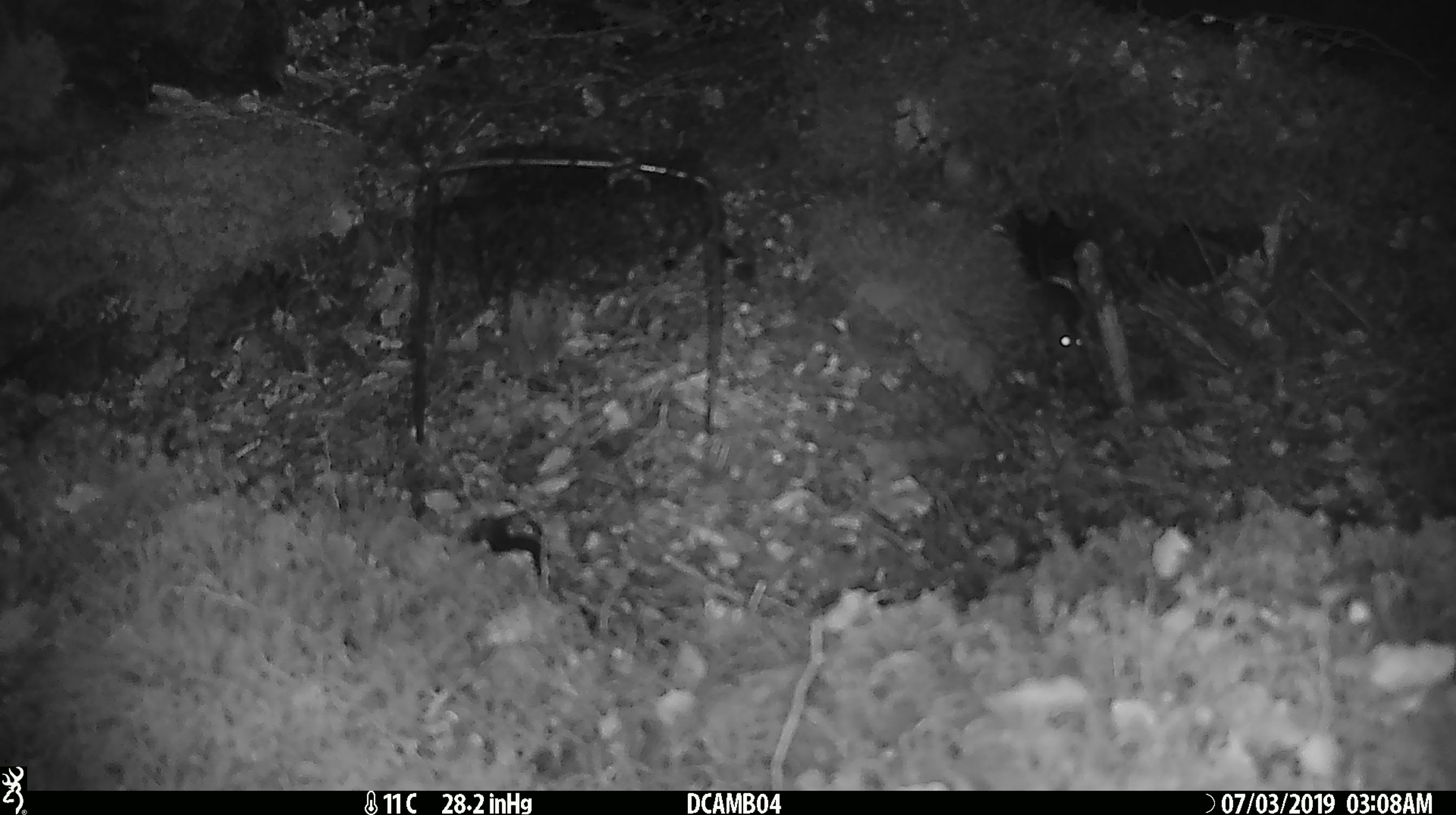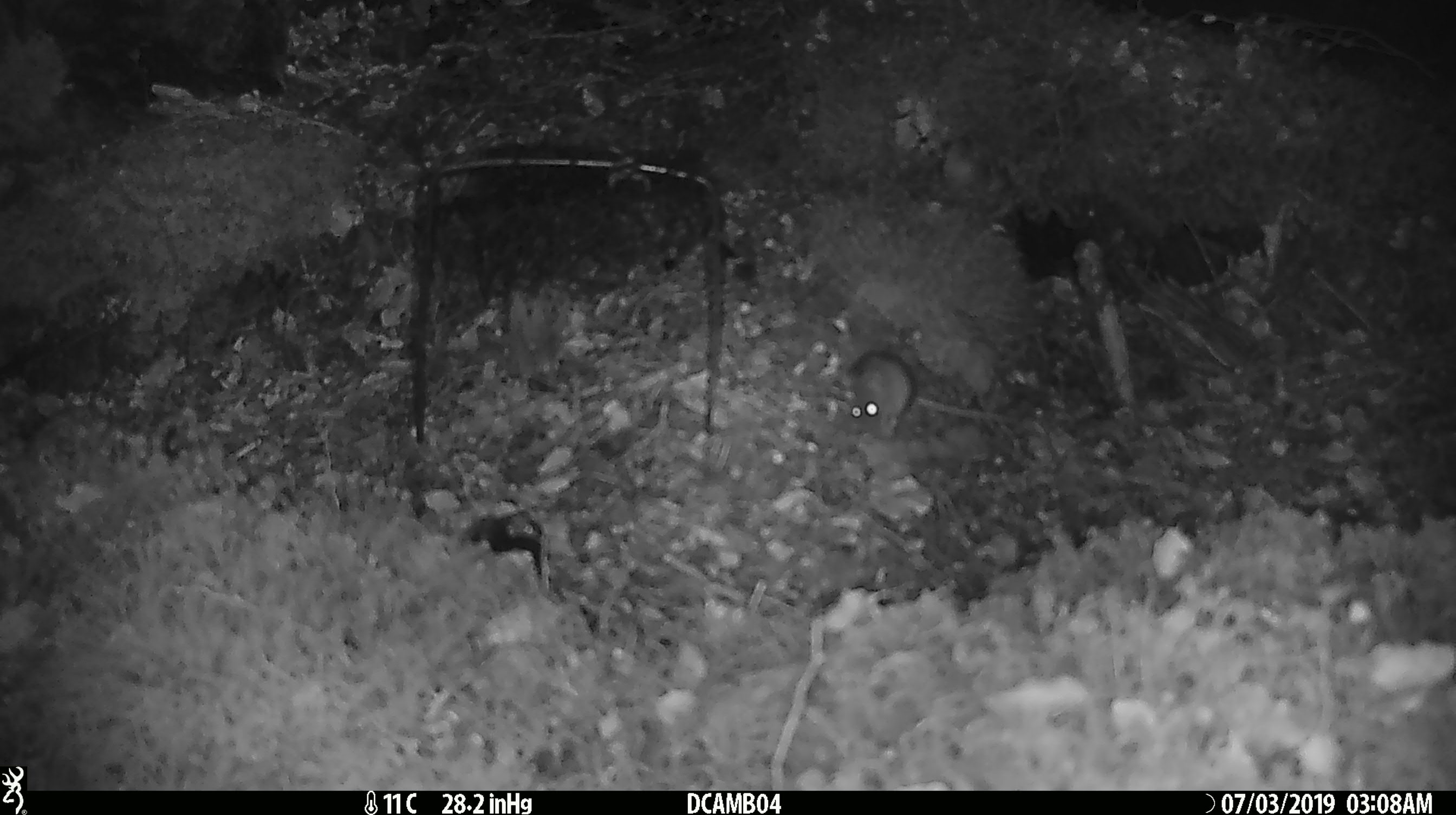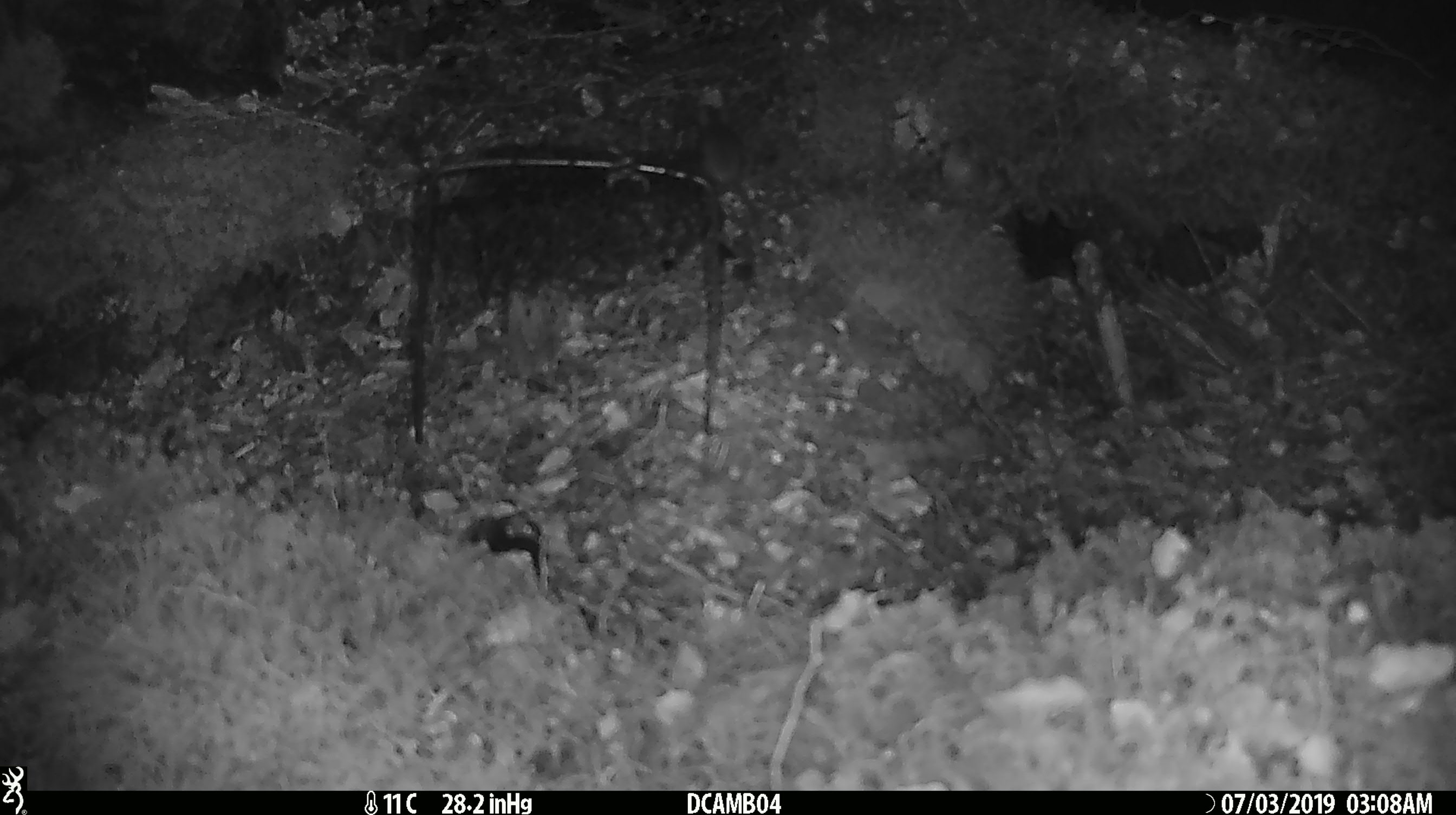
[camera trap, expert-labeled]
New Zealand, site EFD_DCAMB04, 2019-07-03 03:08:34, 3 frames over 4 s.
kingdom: Animalia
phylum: Chordata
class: Mammalia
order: Rodentia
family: Muridae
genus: Mus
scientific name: Mus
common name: mouse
Mouse (Mus).